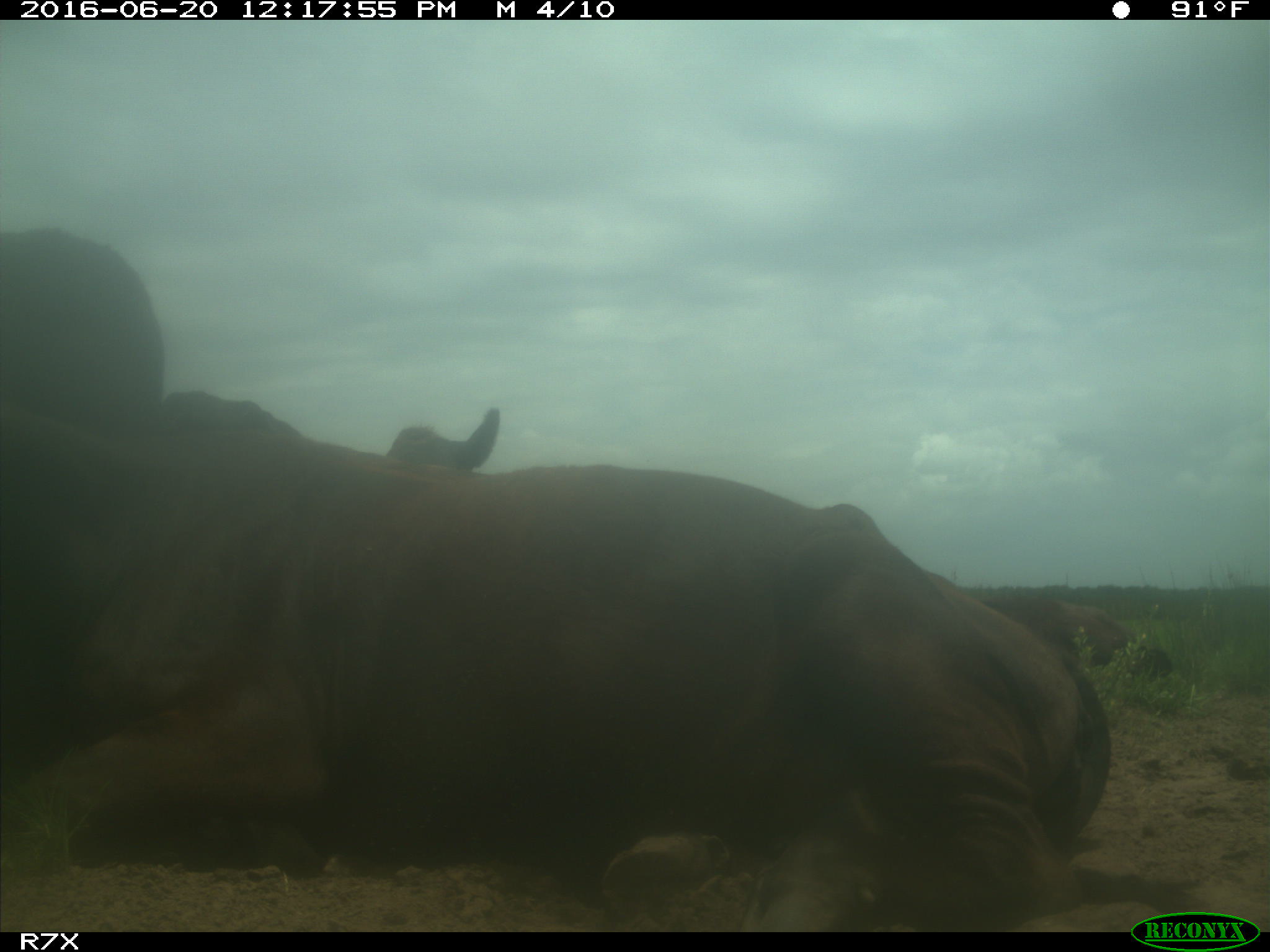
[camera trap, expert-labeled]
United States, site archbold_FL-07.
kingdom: Animalia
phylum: Chordata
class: Mammalia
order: Artiodactyla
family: Bovidae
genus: Bos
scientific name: Bos taurus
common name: domestic cow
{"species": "Bos taurus (domestic cow)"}